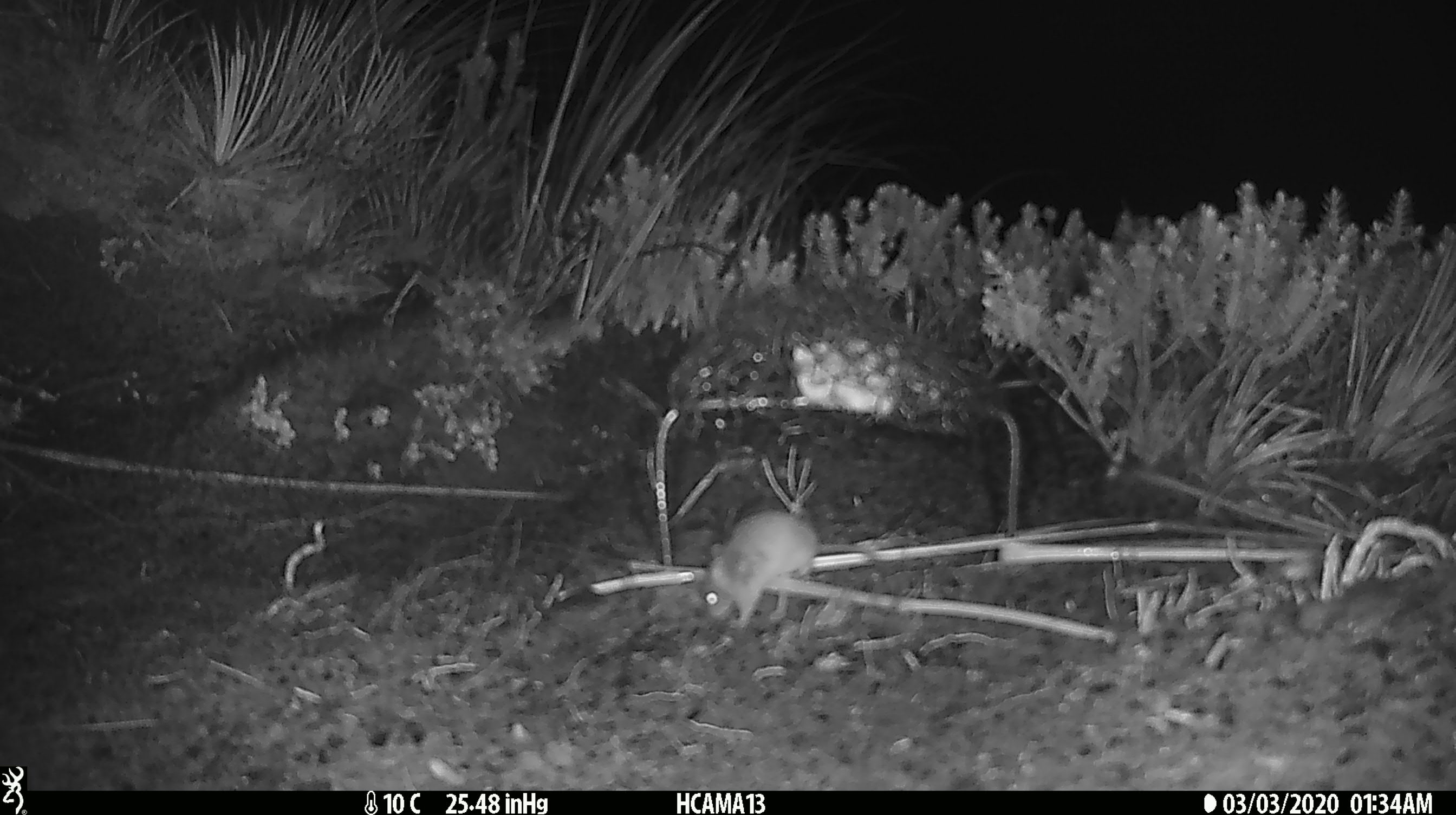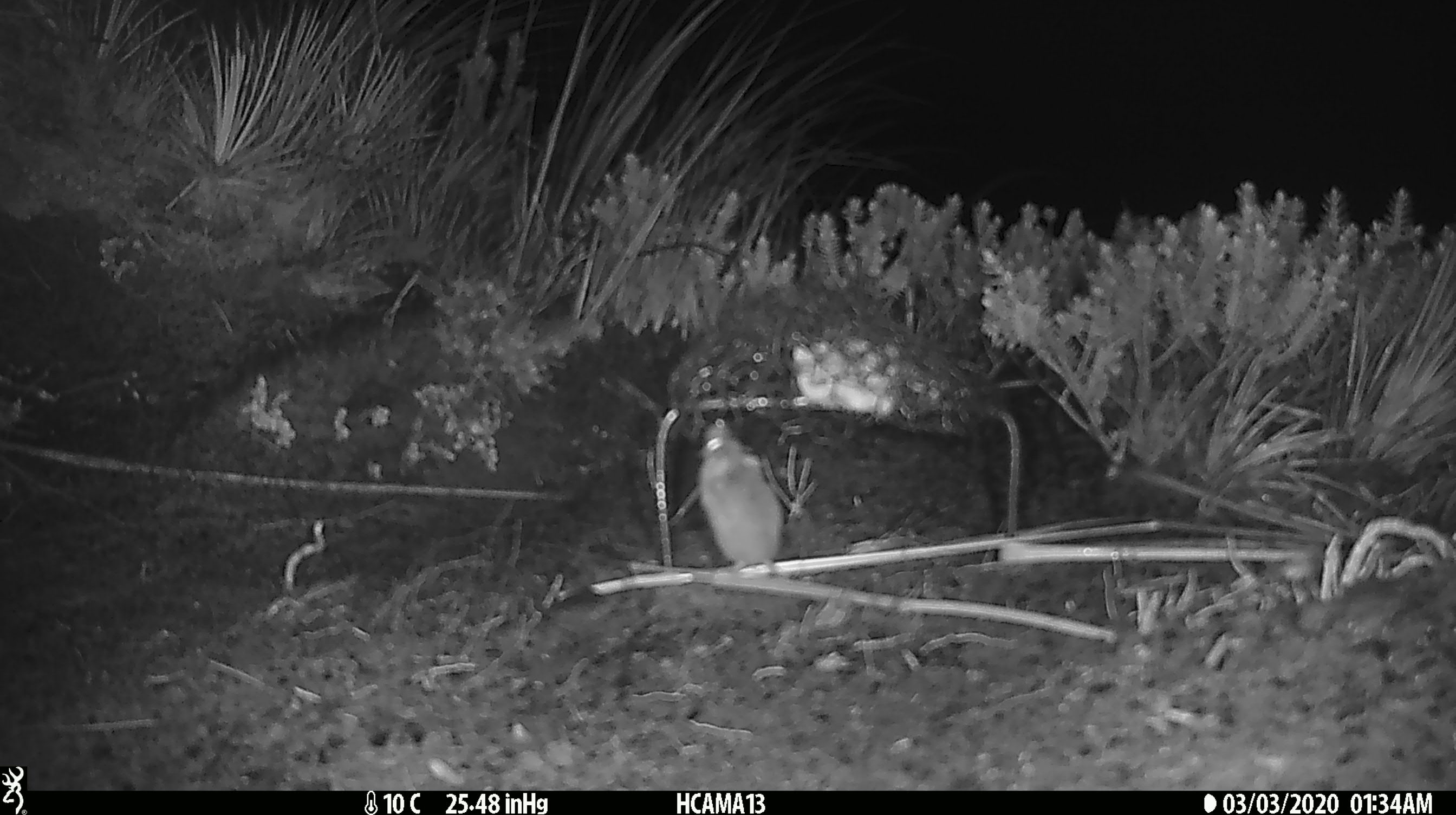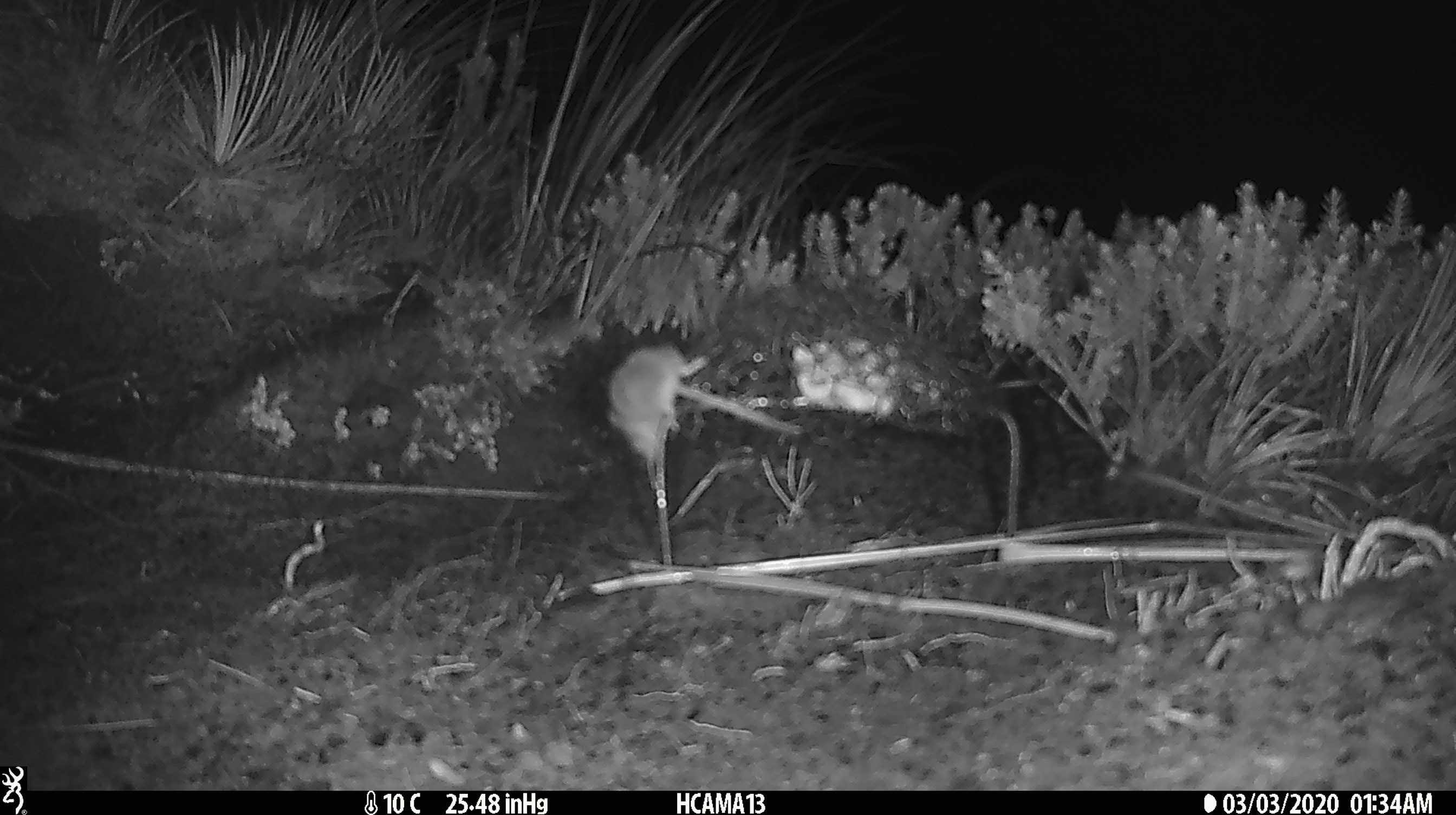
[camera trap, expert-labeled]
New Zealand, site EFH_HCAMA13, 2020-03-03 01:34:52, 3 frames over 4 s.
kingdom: Animalia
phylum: Chordata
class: Mammalia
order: Rodentia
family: Muridae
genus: Mus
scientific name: Mus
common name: mouse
Mouse (Mus).